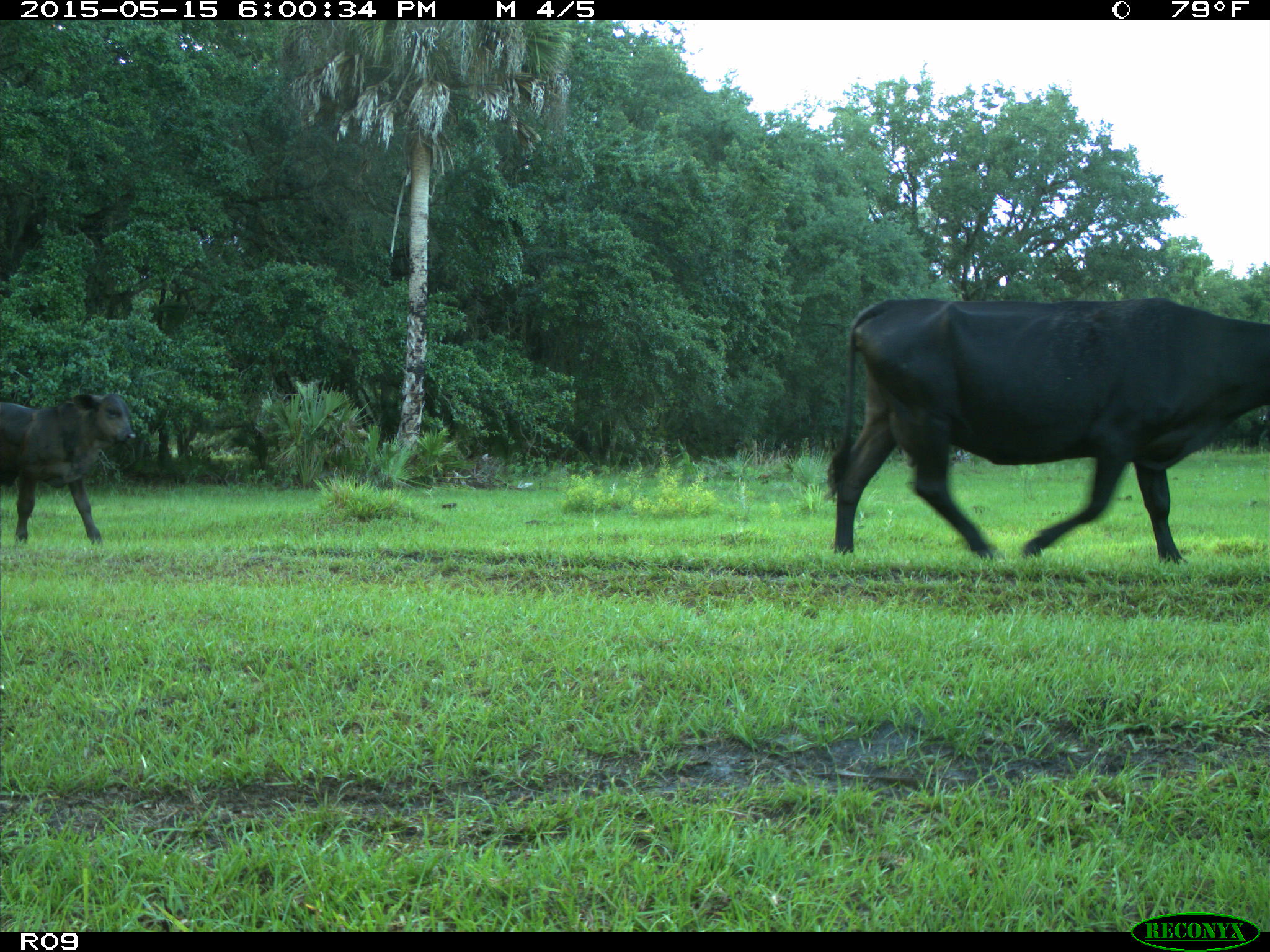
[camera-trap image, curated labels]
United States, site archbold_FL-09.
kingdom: Animalia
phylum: Chordata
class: Mammalia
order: Artiodactyla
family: Bovidae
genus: Bos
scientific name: Bos taurus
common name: domestic cow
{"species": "Bos taurus (domestic cow)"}